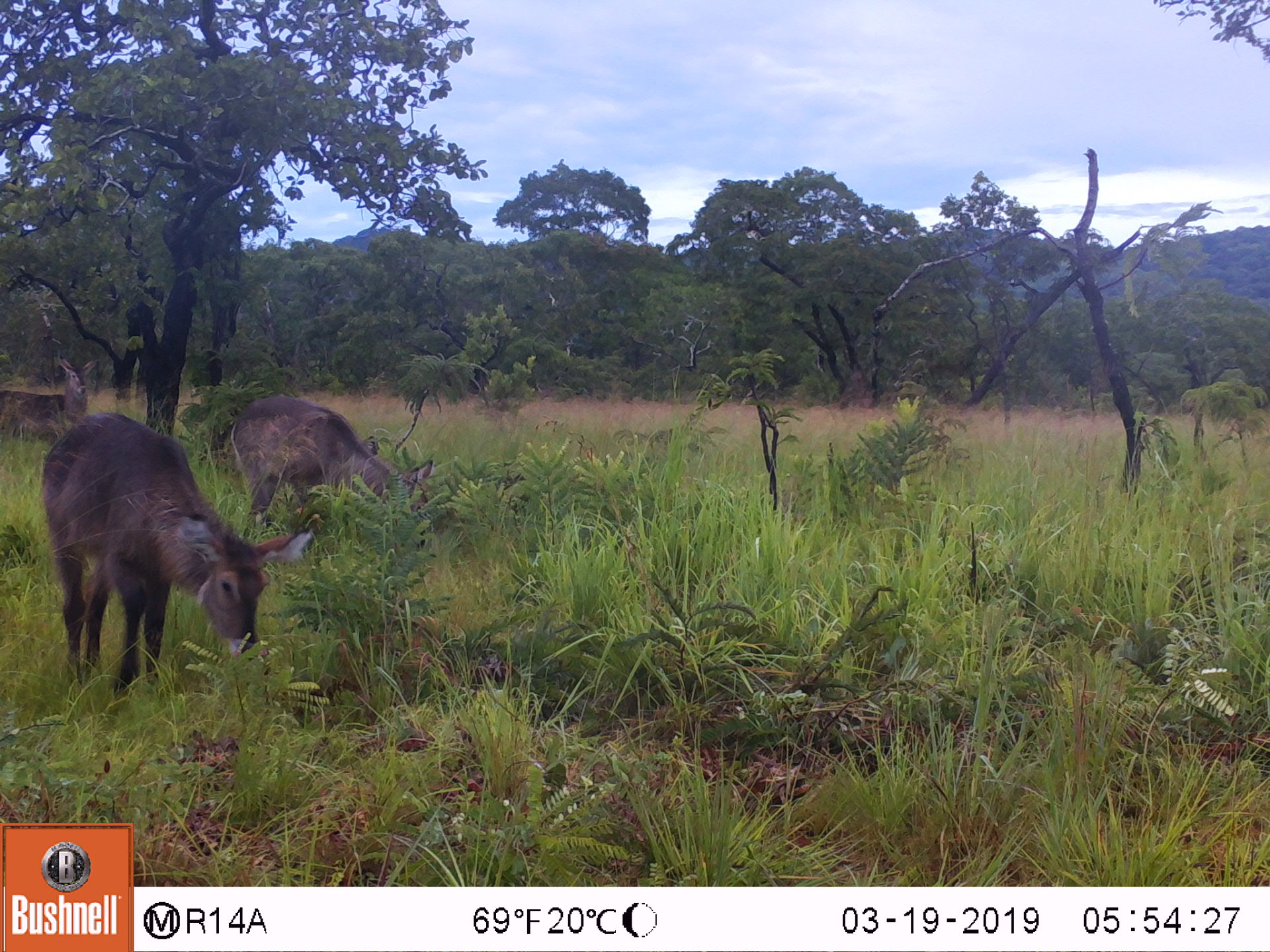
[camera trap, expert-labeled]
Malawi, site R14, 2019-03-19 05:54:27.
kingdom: Animalia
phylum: Chordata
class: Mammalia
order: Artiodactyla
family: Bovidae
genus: Kobus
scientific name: Kobus ellipsiprymnus ellipsiprymnus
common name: common waterbuck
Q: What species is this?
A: Common waterbuck (Kobus ellipsiprymnus ellipsiprymnus).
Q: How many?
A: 3.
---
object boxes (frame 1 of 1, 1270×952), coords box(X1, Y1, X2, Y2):
common waterbuck: box(37, 410, 314, 703); box(229, 393, 435, 536); box(0, 352, 103, 435)